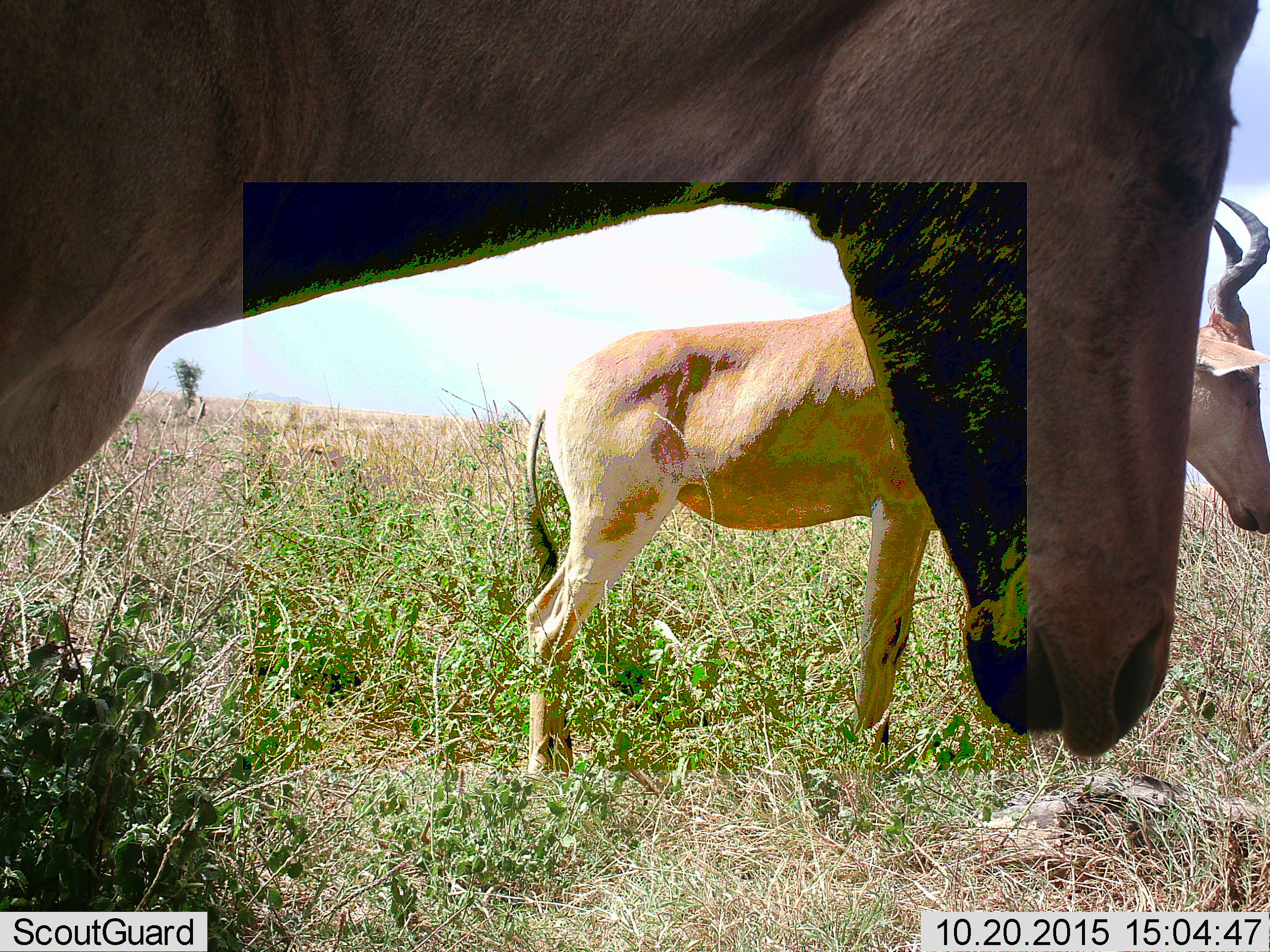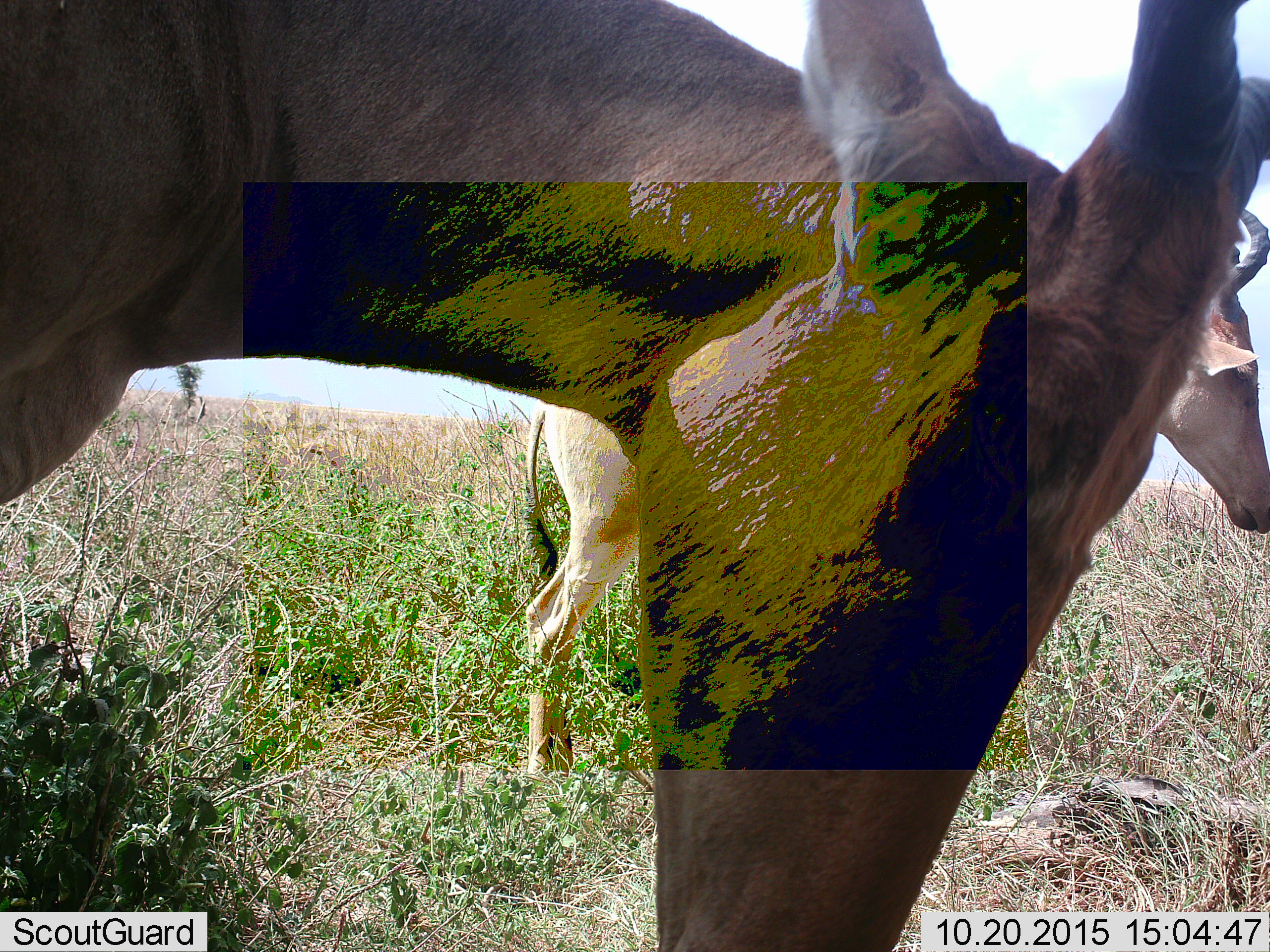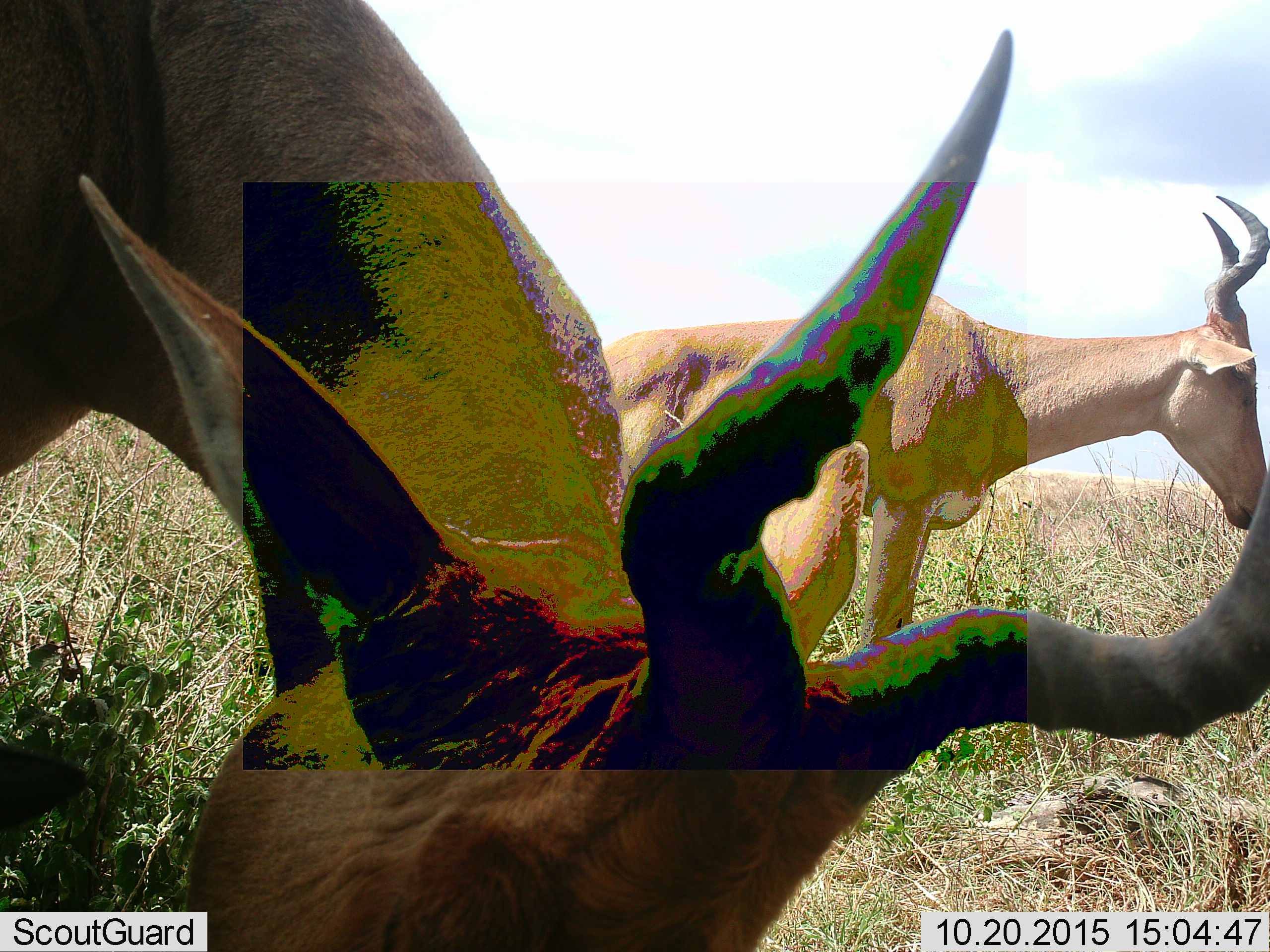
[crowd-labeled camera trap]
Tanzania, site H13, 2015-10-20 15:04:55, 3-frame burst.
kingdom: Animalia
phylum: Chordata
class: Mammalia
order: Artiodactyla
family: Bovidae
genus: Alcelaphus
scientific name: Alcelaphus buselaphus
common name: hartebeest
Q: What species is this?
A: Hartebeest (Alcelaphus buselaphus).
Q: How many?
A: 2.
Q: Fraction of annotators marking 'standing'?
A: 90%.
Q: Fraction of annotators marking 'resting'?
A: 0%.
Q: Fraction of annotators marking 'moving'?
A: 20%.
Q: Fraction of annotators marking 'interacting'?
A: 10%.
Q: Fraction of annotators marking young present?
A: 0%.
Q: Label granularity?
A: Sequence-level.